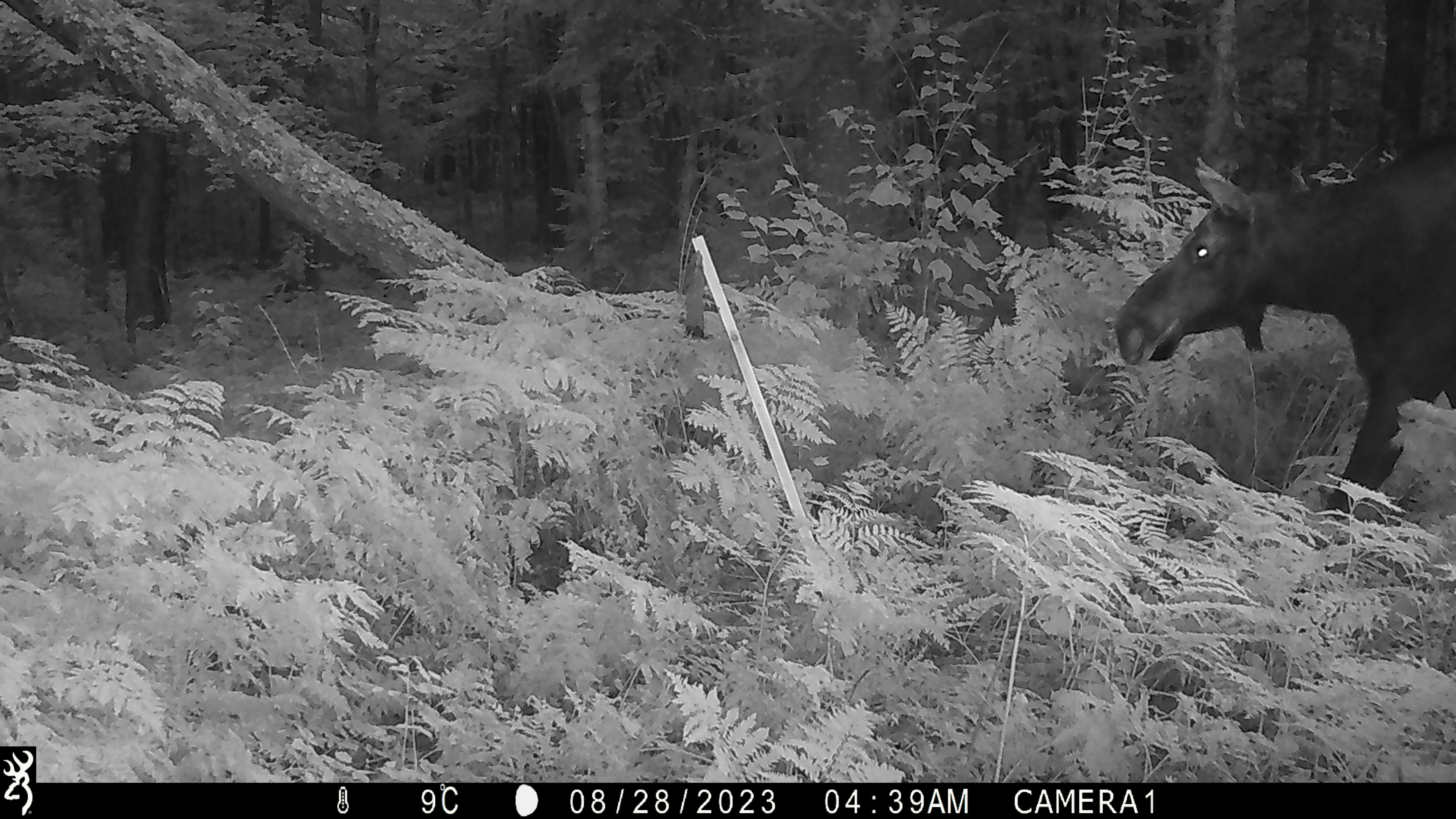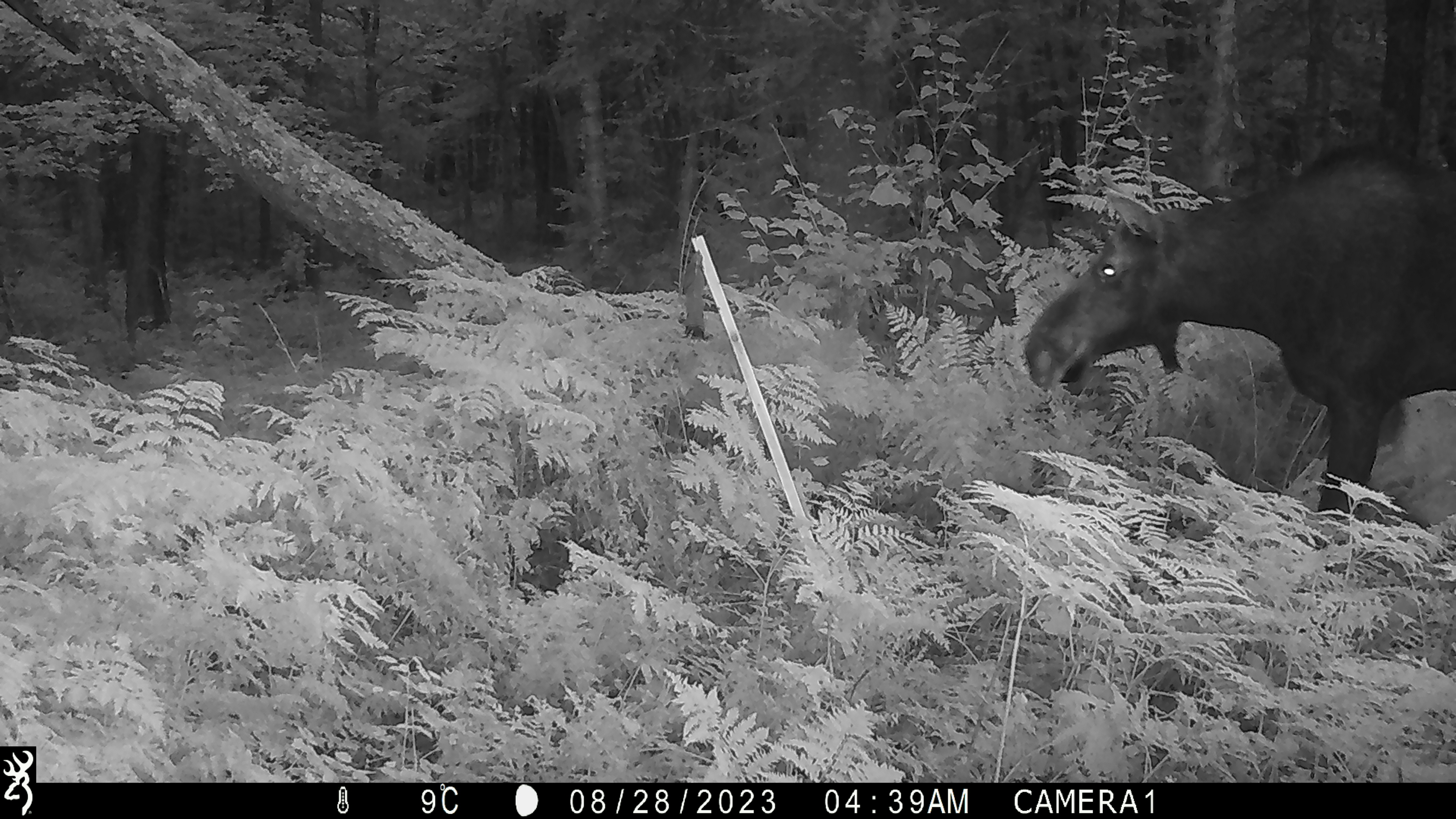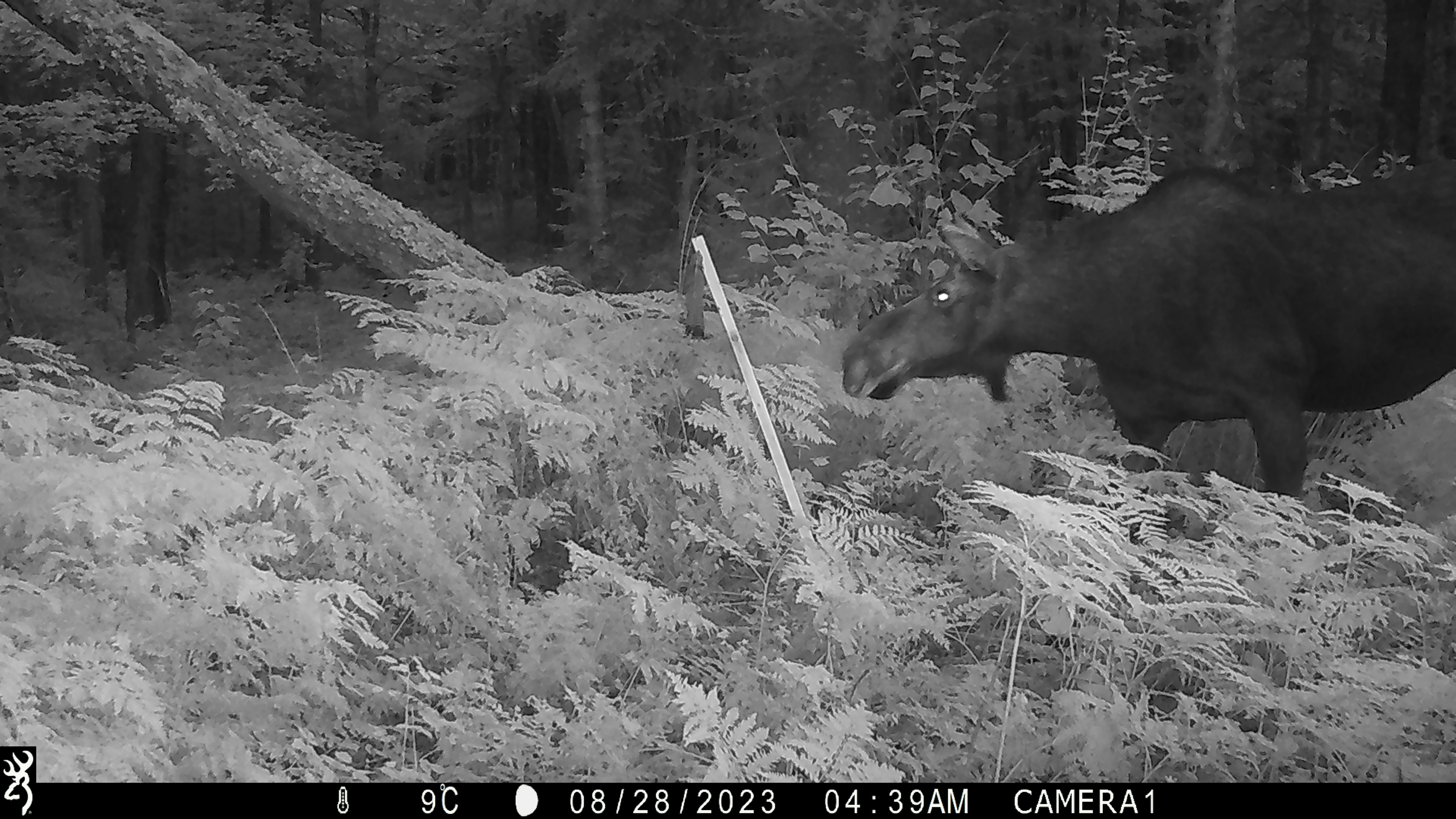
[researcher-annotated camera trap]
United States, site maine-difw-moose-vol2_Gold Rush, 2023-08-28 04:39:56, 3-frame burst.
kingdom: Animalia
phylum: Chordata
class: Mammalia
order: Artiodactyla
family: Cervidae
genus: Alces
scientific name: Alces alces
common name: moose